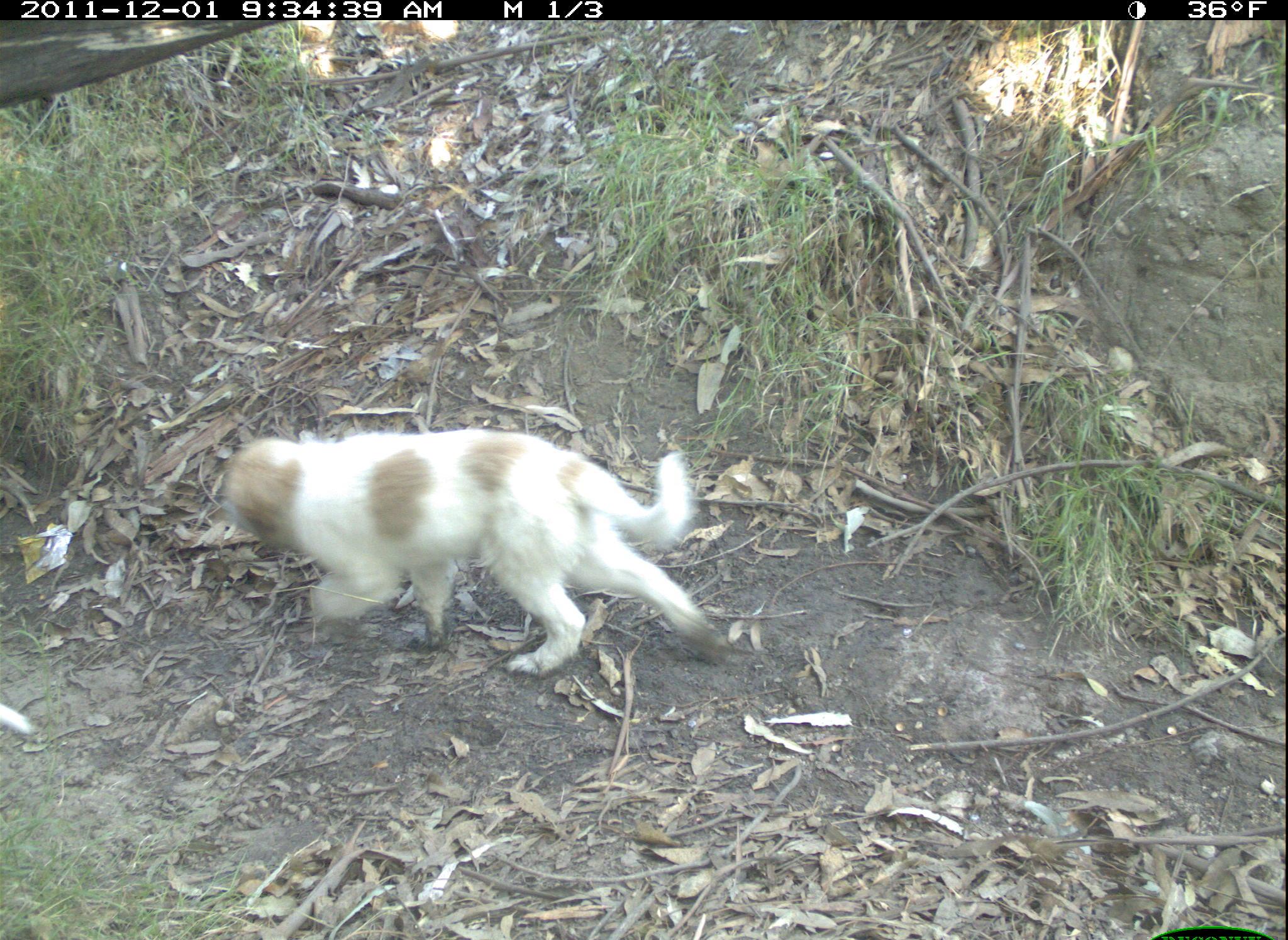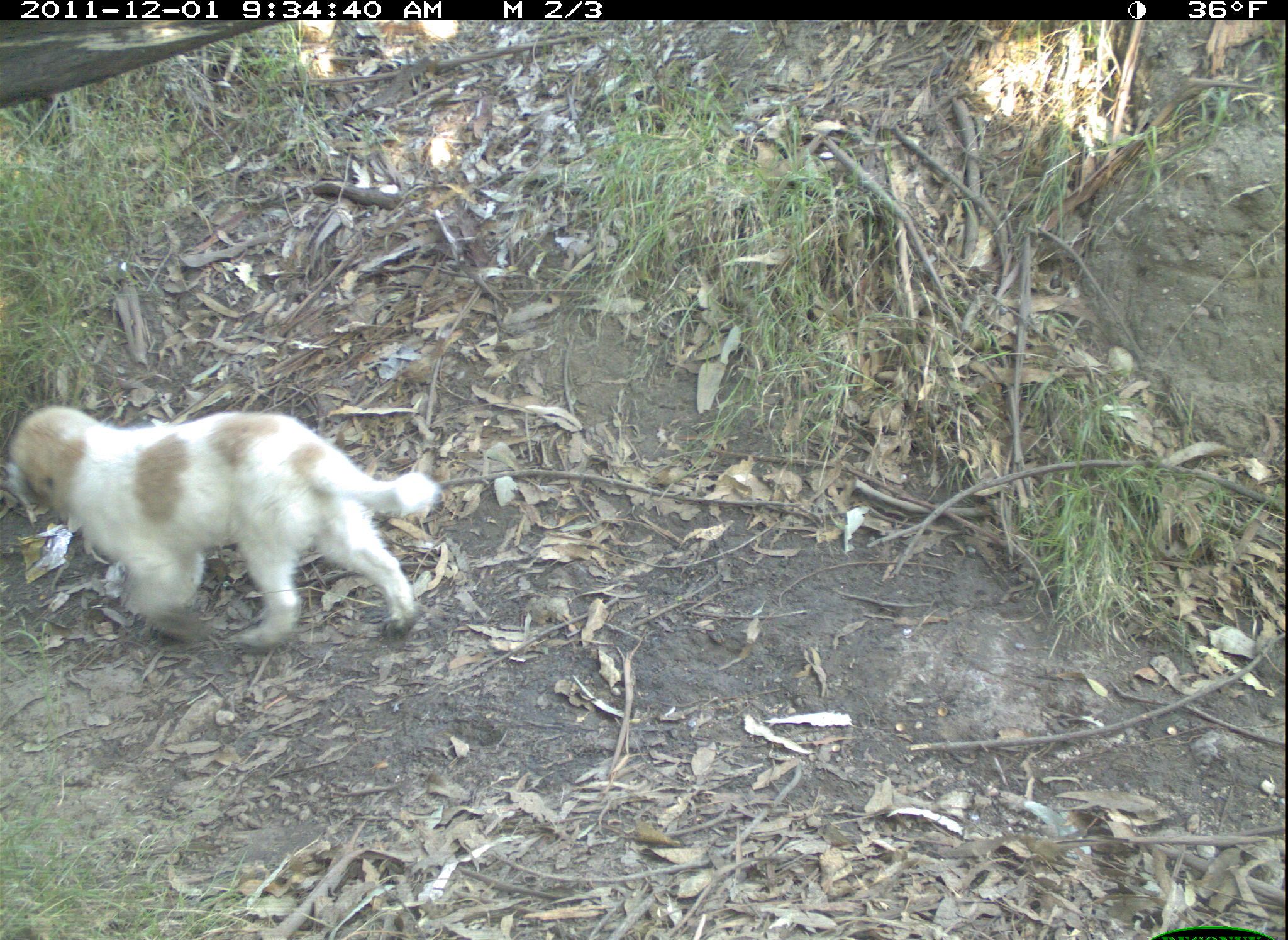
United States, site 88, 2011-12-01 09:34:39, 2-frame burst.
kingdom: Animalia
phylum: Chordata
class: Mammalia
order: Carnivora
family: Canidae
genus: Canis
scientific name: Canis familiaris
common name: domestic dog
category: dog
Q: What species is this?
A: Dog (domestic dog) (Canis familiaris).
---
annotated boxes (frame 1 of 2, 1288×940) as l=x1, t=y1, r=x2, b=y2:
dog: l=219, t=401, r=726, b=686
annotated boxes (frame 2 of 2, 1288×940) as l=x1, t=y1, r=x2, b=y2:
dog: l=6, t=395, r=466, b=661